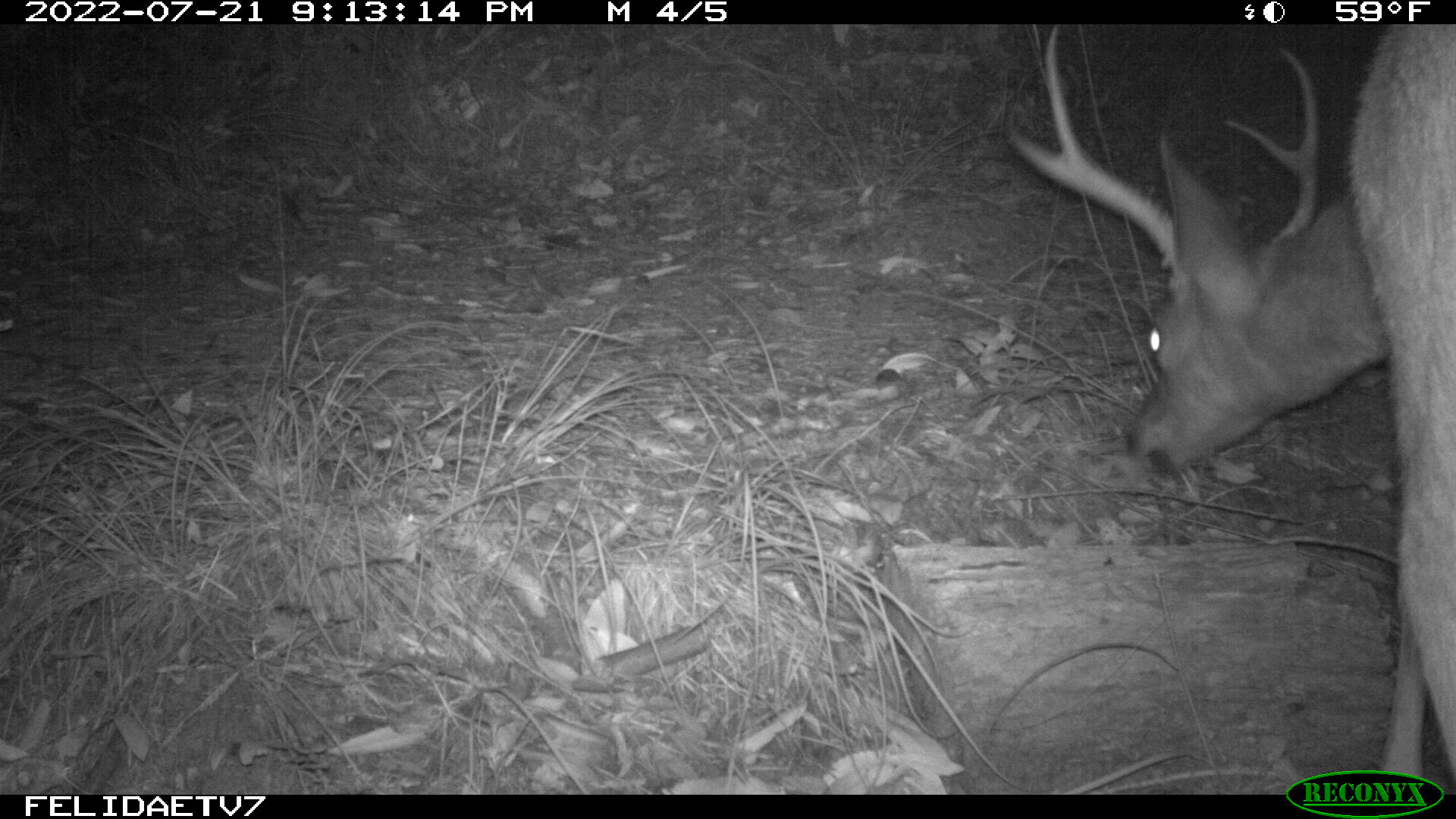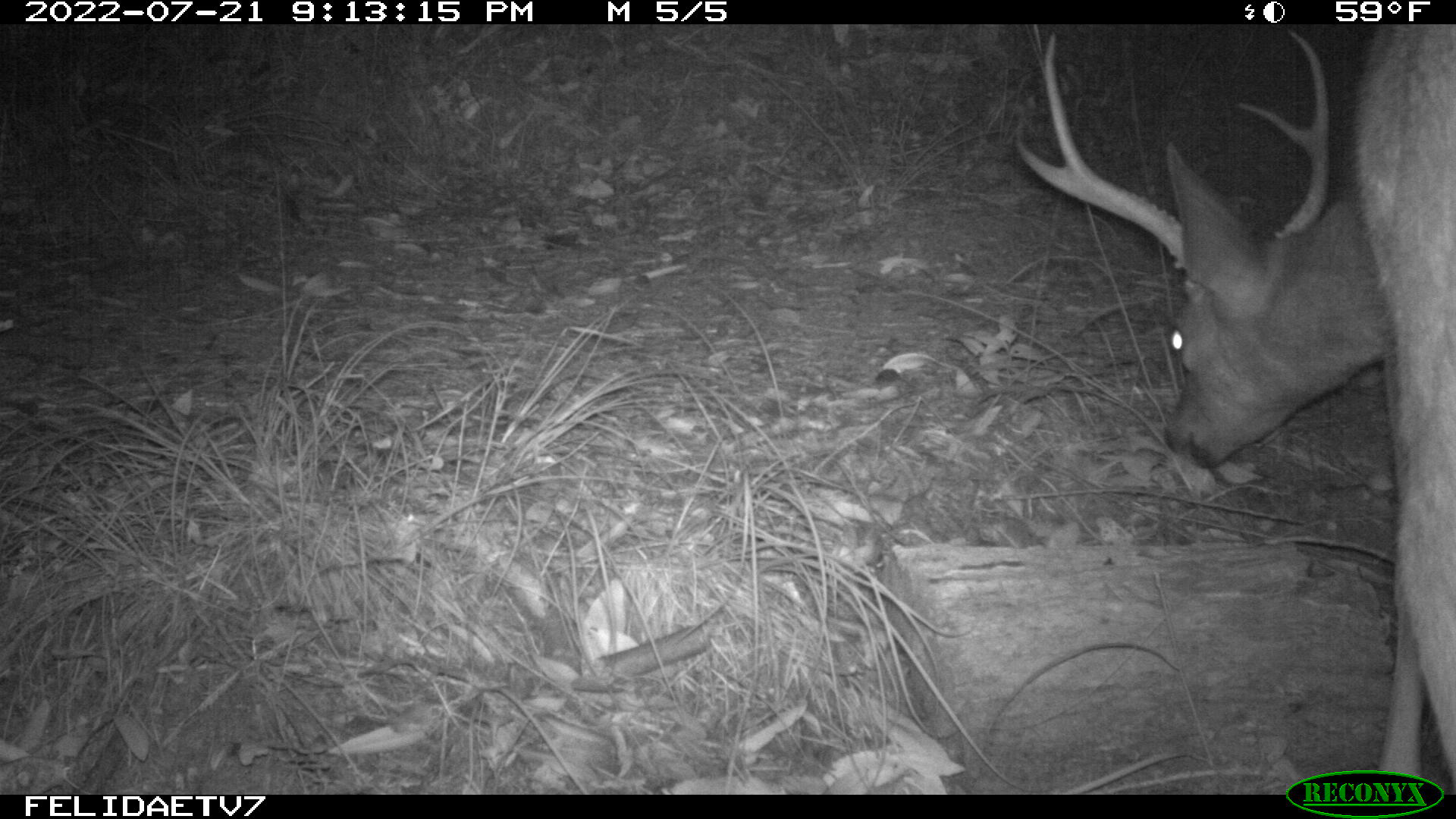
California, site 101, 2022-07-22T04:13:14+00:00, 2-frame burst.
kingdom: Animalia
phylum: Chordata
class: Mammalia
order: Artiodactyla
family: Cervidae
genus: Odocoileus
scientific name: Odocoileus hemionus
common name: mule deer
Mule deer (Odocoileus hemionus).